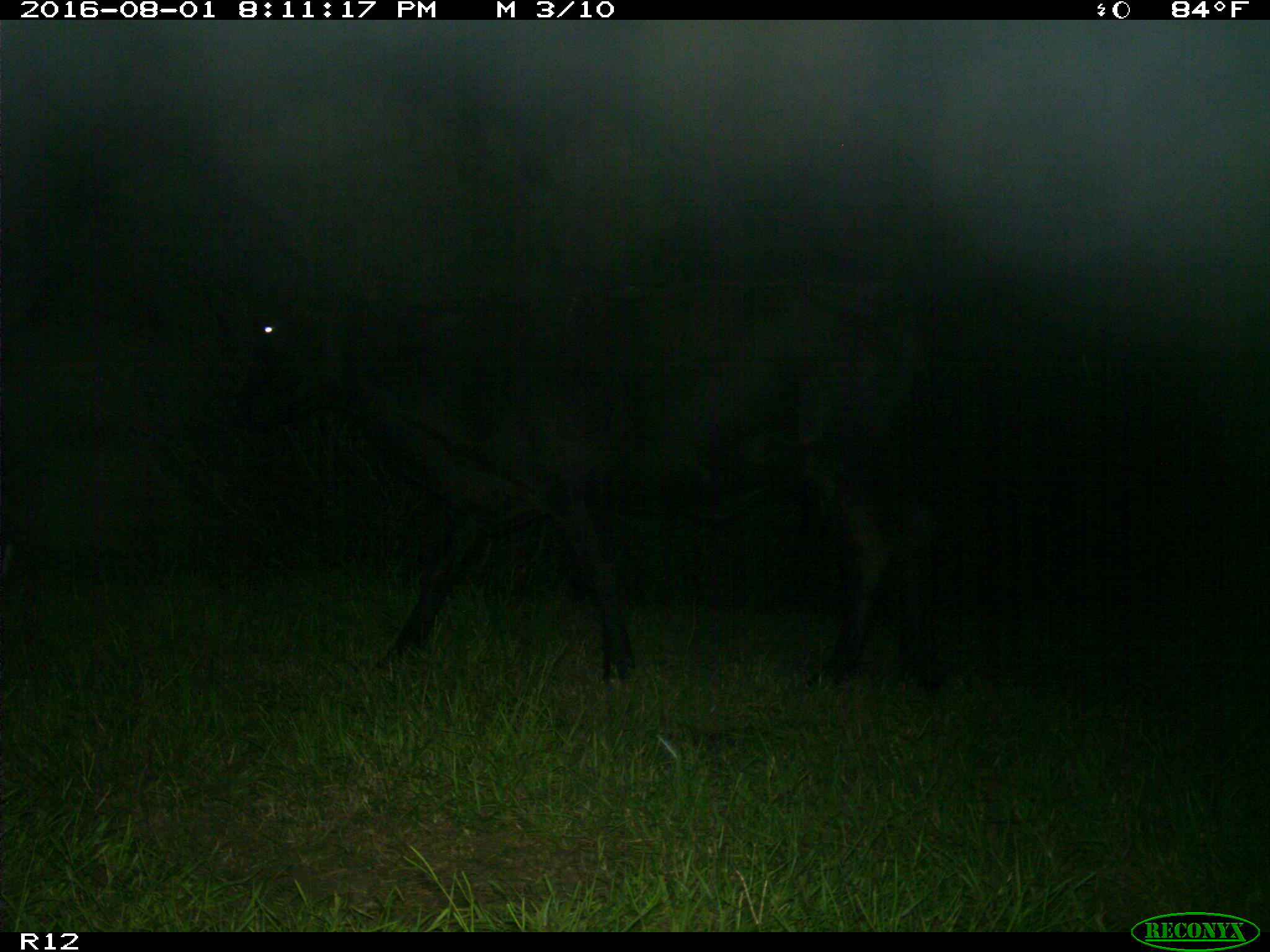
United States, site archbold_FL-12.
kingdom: Animalia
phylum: Chordata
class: Mammalia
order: Artiodactyla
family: Bovidae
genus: Bos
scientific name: Bos taurus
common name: domestic cow